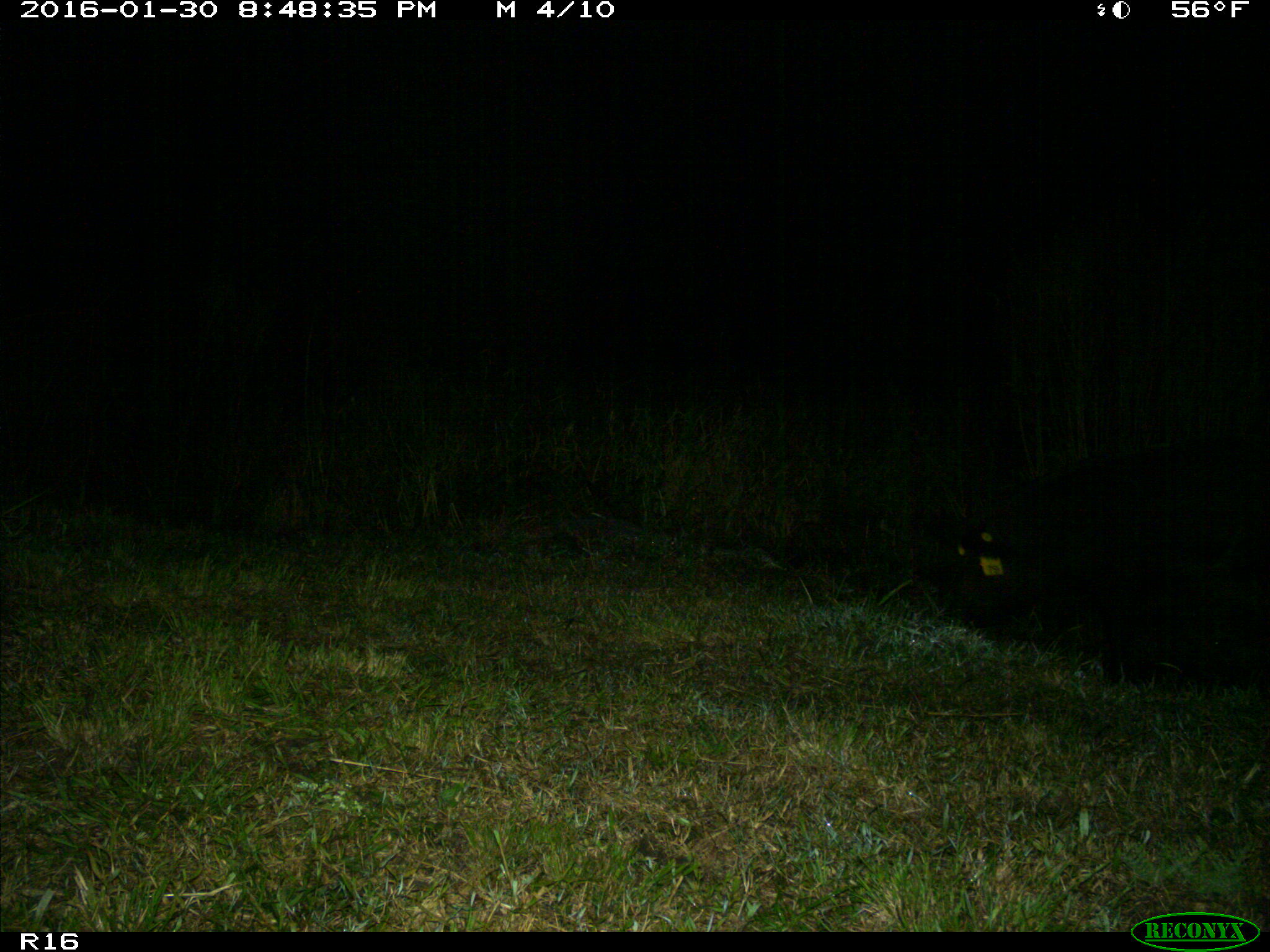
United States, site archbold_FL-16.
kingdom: Animalia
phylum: Chordata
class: Mammalia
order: Artiodactyla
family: Suidae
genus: Sus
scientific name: Sus scrofa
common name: wild boar